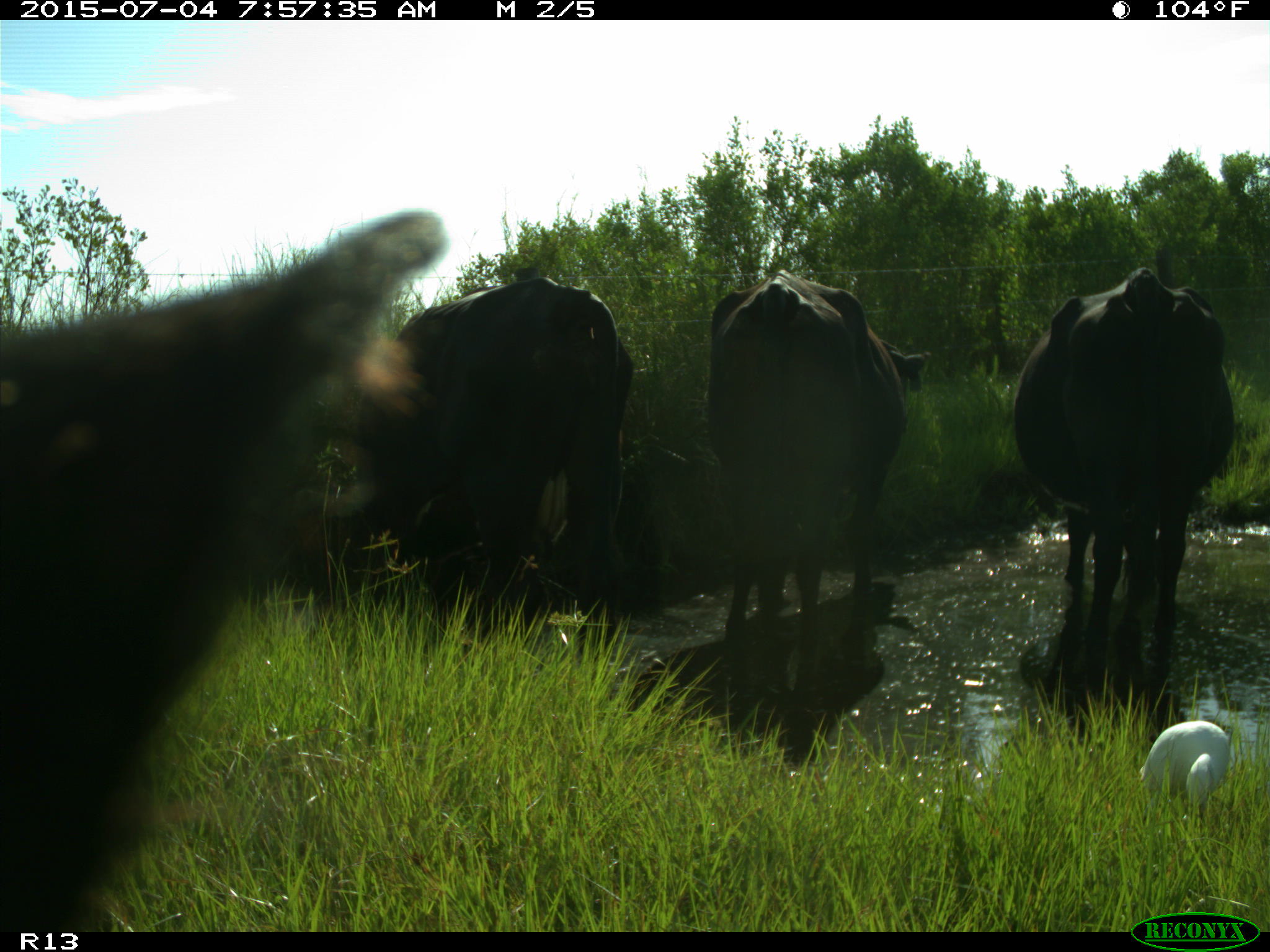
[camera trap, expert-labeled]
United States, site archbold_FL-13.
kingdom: Animalia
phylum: Chordata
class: Mammalia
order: Artiodactyla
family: Bovidae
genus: Bos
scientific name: Bos taurus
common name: domestic cow